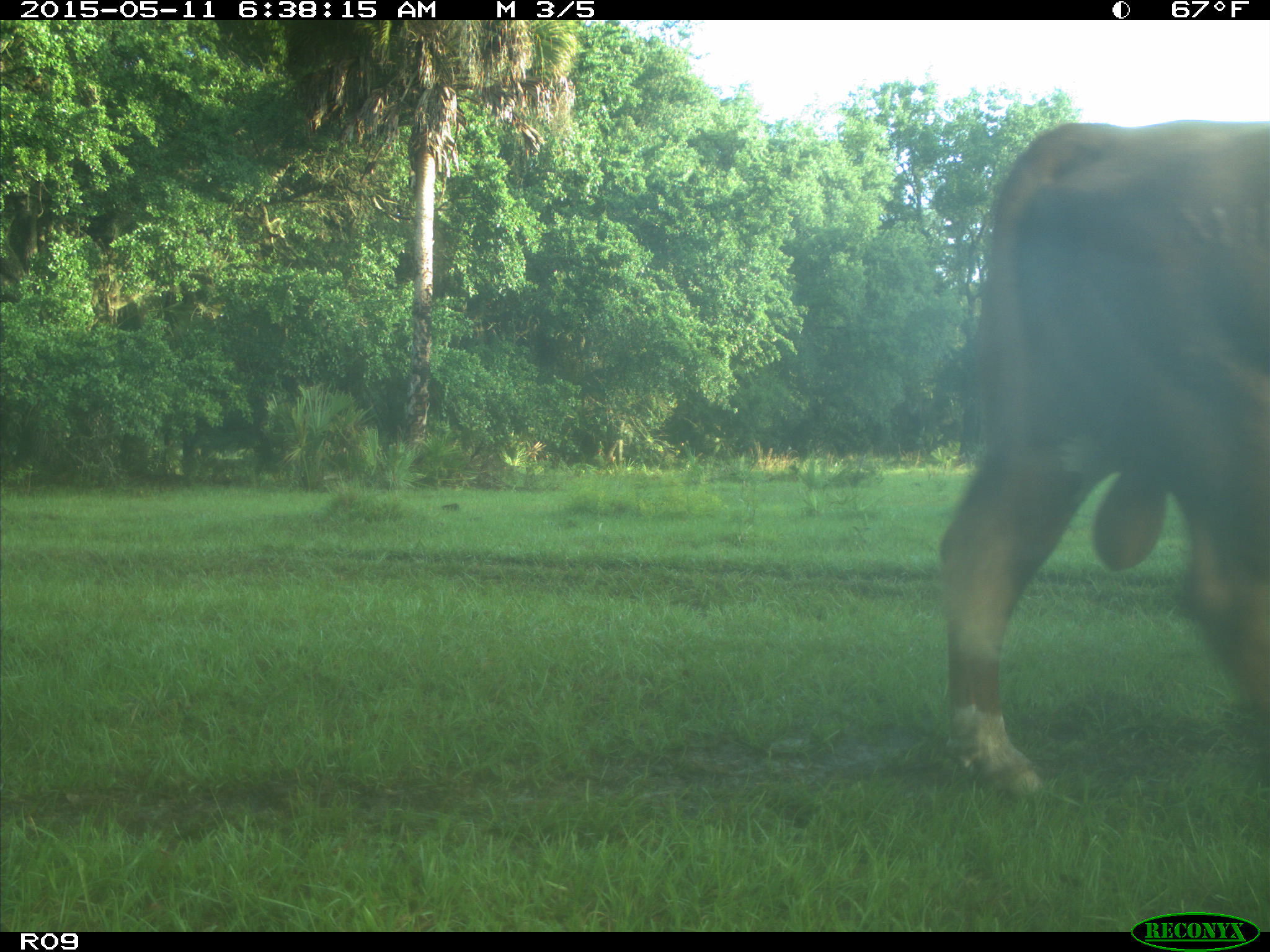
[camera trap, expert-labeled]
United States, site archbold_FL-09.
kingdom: Animalia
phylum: Chordata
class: Mammalia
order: Artiodactyla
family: Bovidae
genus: Bos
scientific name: Bos taurus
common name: domestic cow